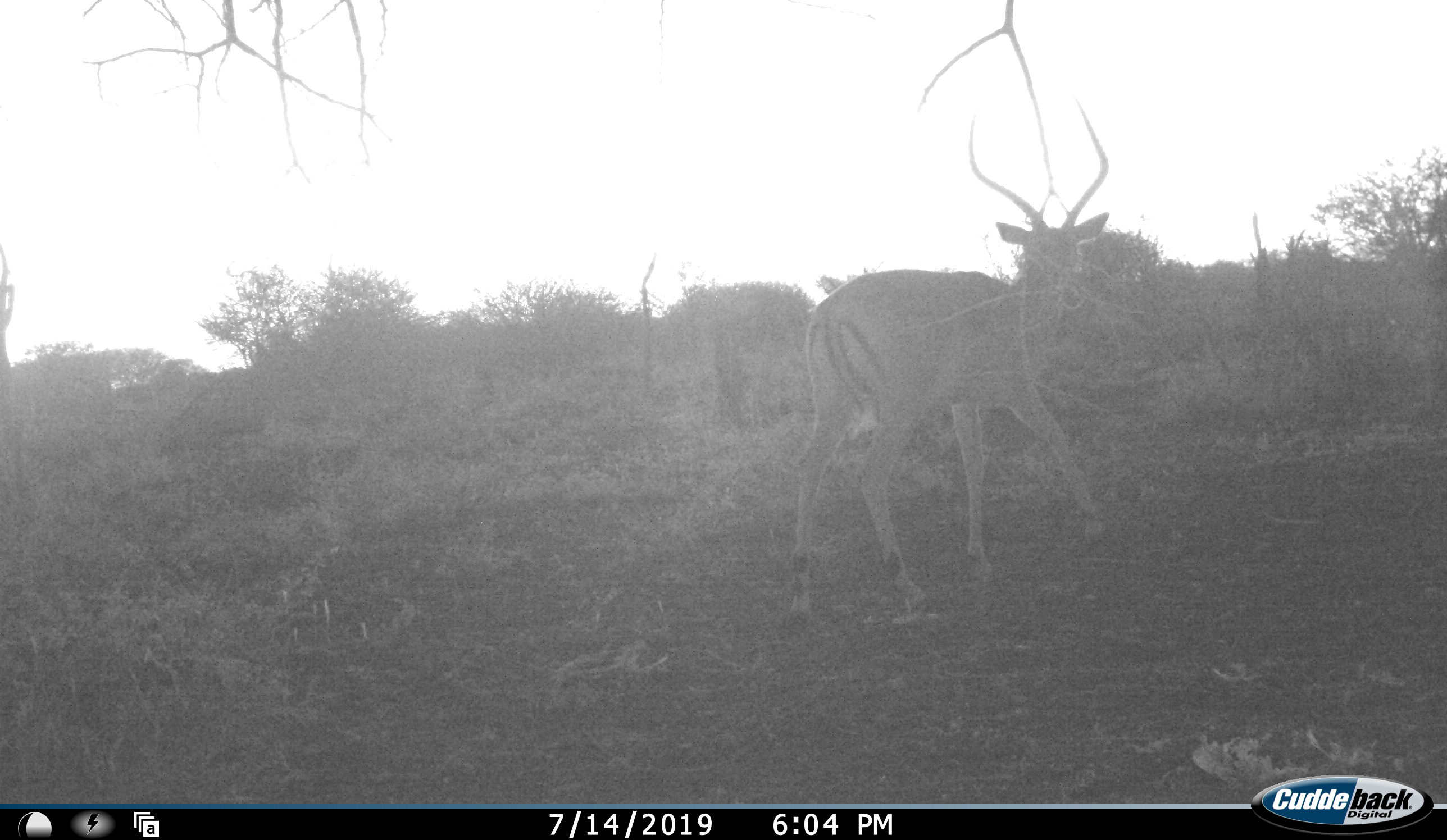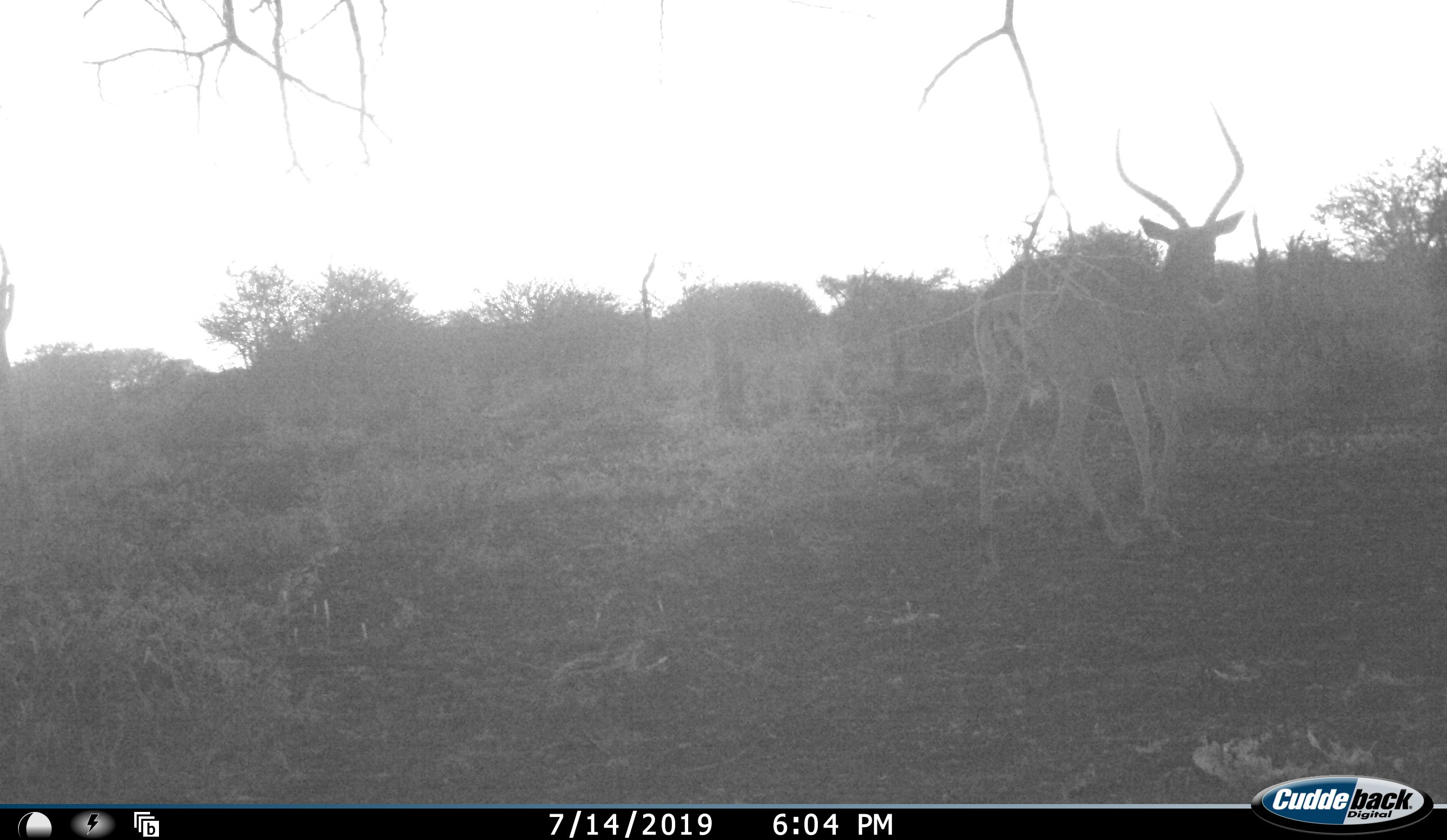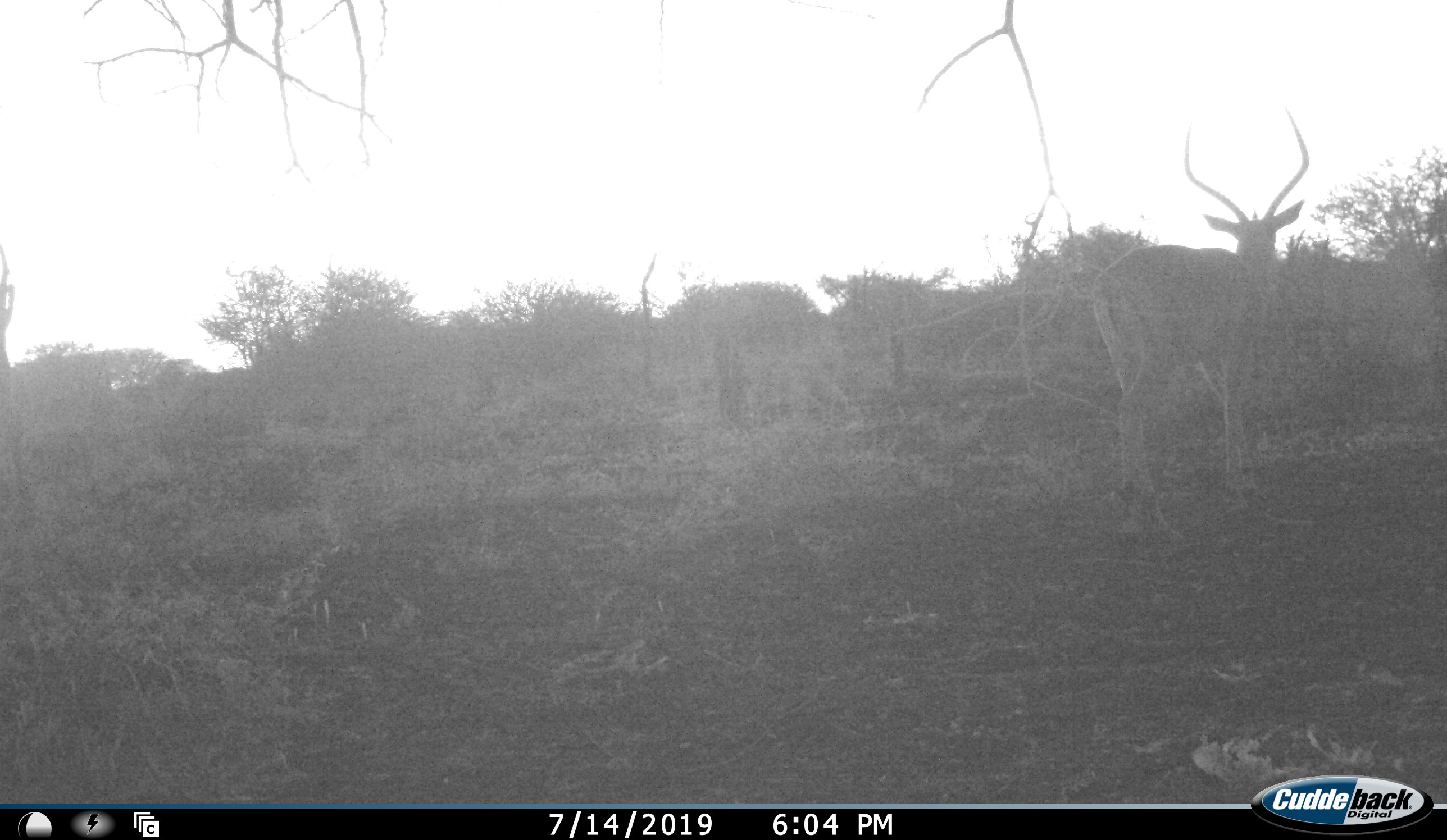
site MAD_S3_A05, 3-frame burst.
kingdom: Animalia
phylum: Chordata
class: Mammalia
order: Artiodactyla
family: Bovidae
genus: Aepyceros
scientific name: Aepyceros melampus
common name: impala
Impala (Aepyceros melampus), count 1. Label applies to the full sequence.